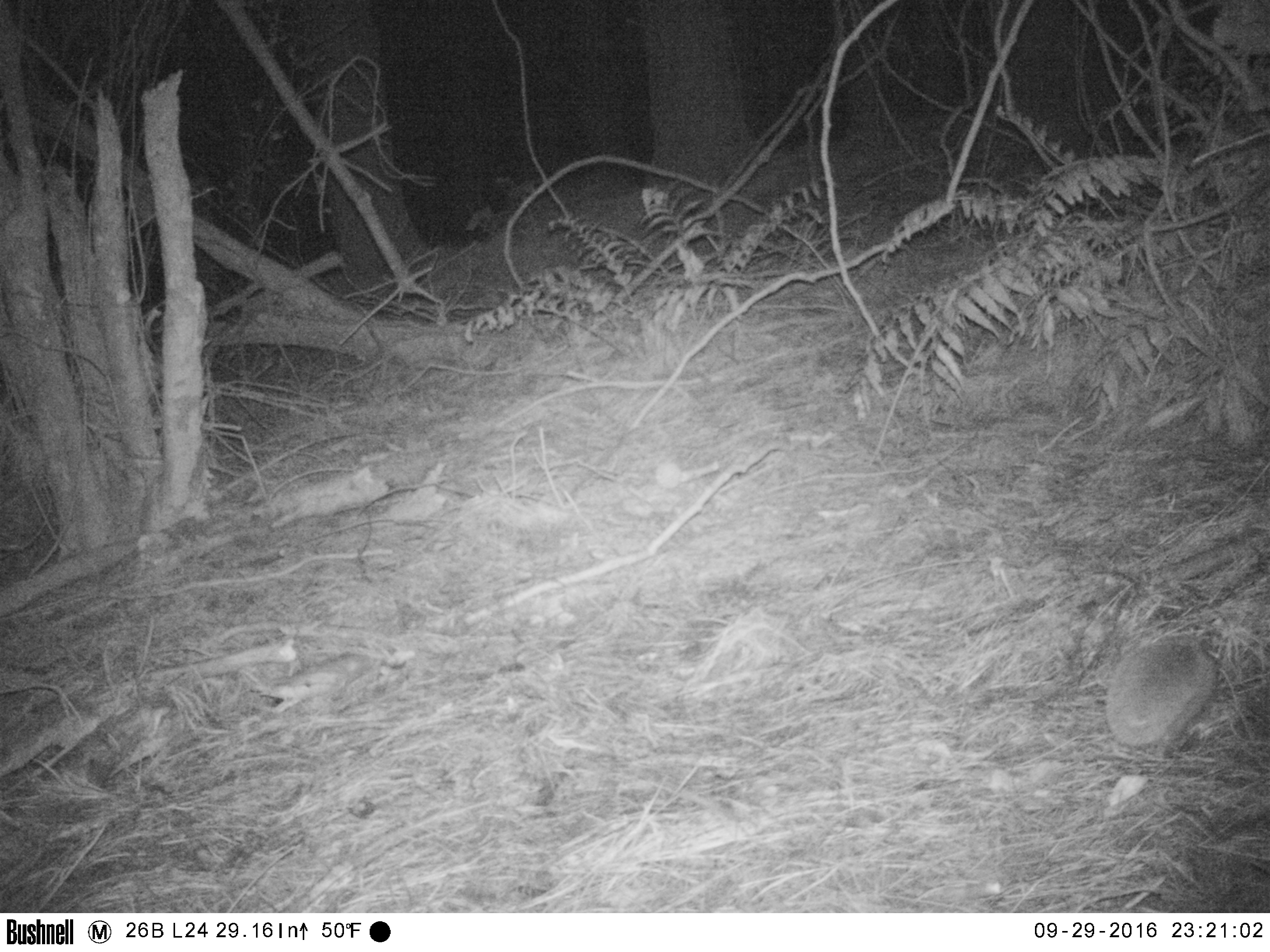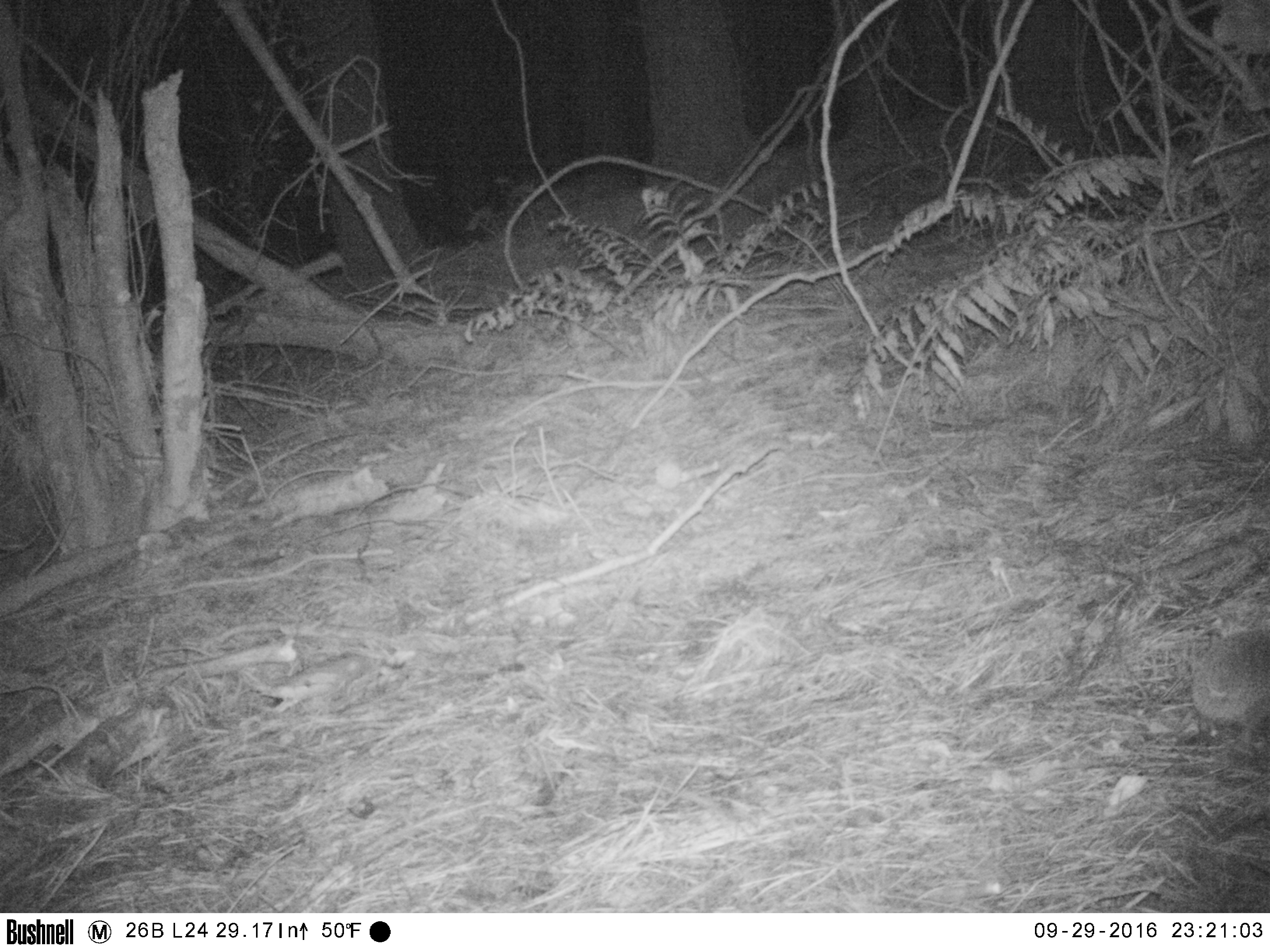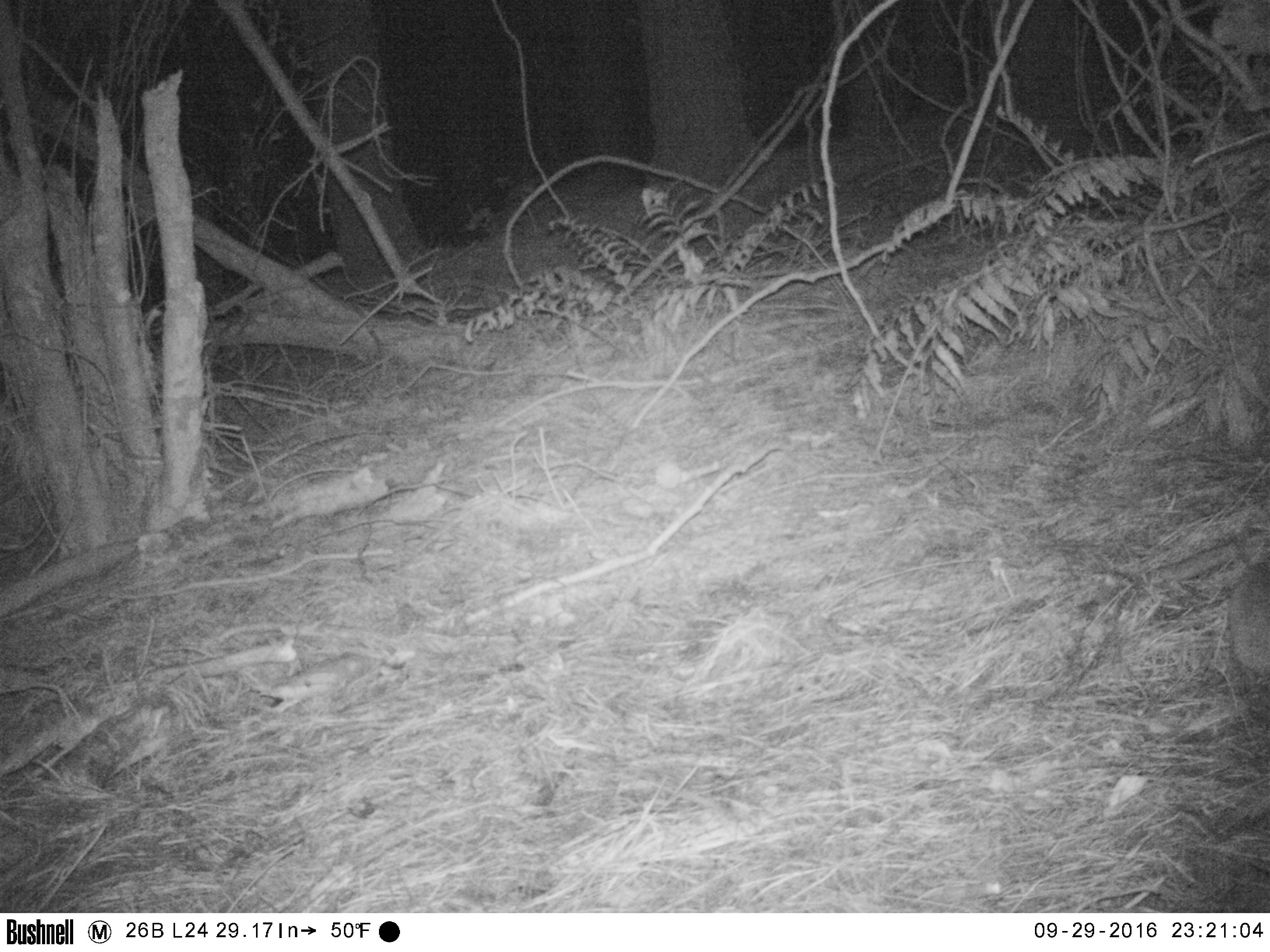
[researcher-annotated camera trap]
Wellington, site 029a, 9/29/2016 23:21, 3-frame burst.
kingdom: Animalia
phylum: Chordata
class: Mammalia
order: Eulipotyphla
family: Erinaceidae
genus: Erinaceus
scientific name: Erinaceus europaeus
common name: hedgehog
Hedgehog (Erinaceus europaeus).